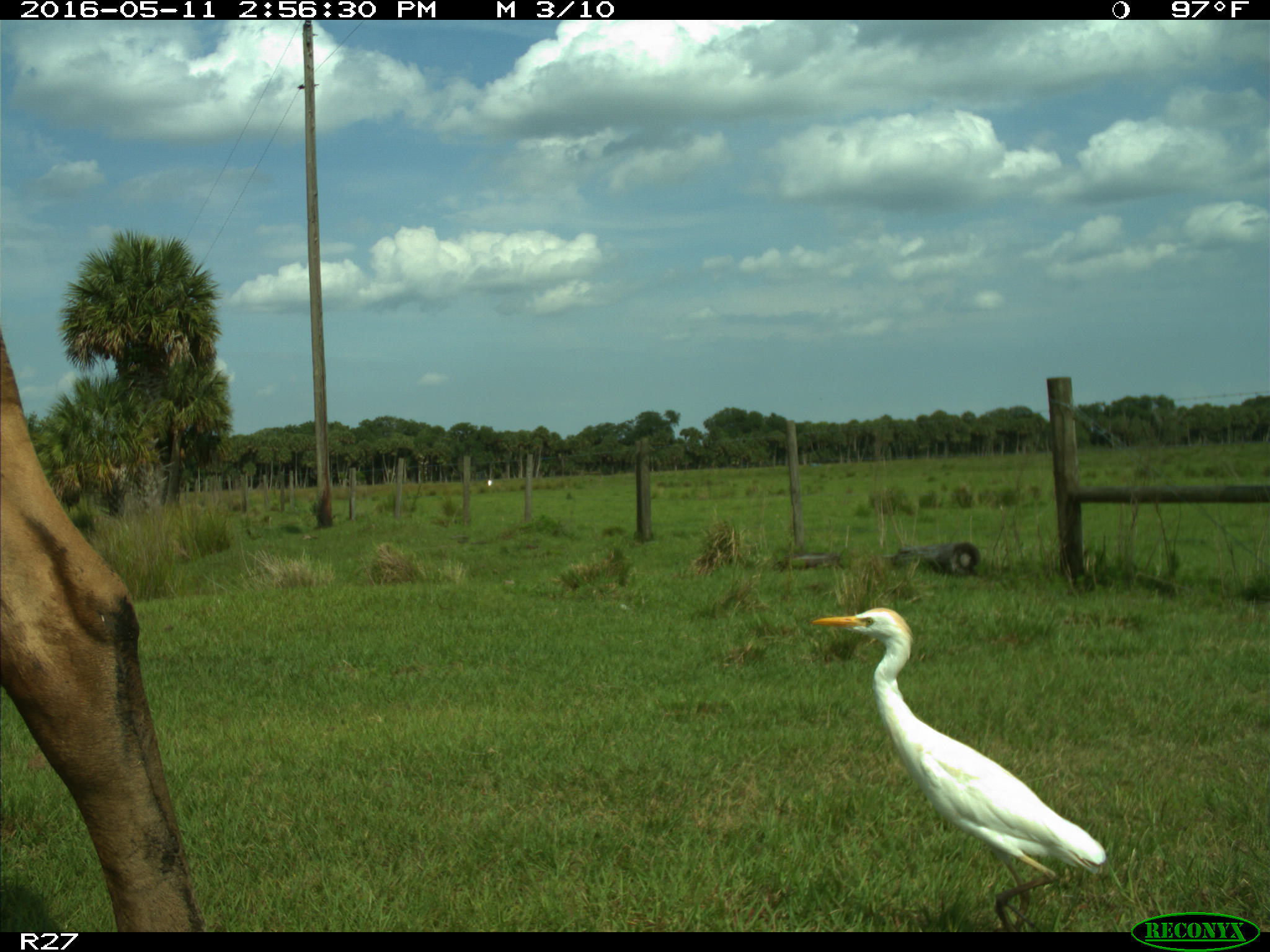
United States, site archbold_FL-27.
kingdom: Animalia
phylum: Chordata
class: Mammalia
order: Artiodactyla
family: Bovidae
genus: Bos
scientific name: Bos taurus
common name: domestic cow